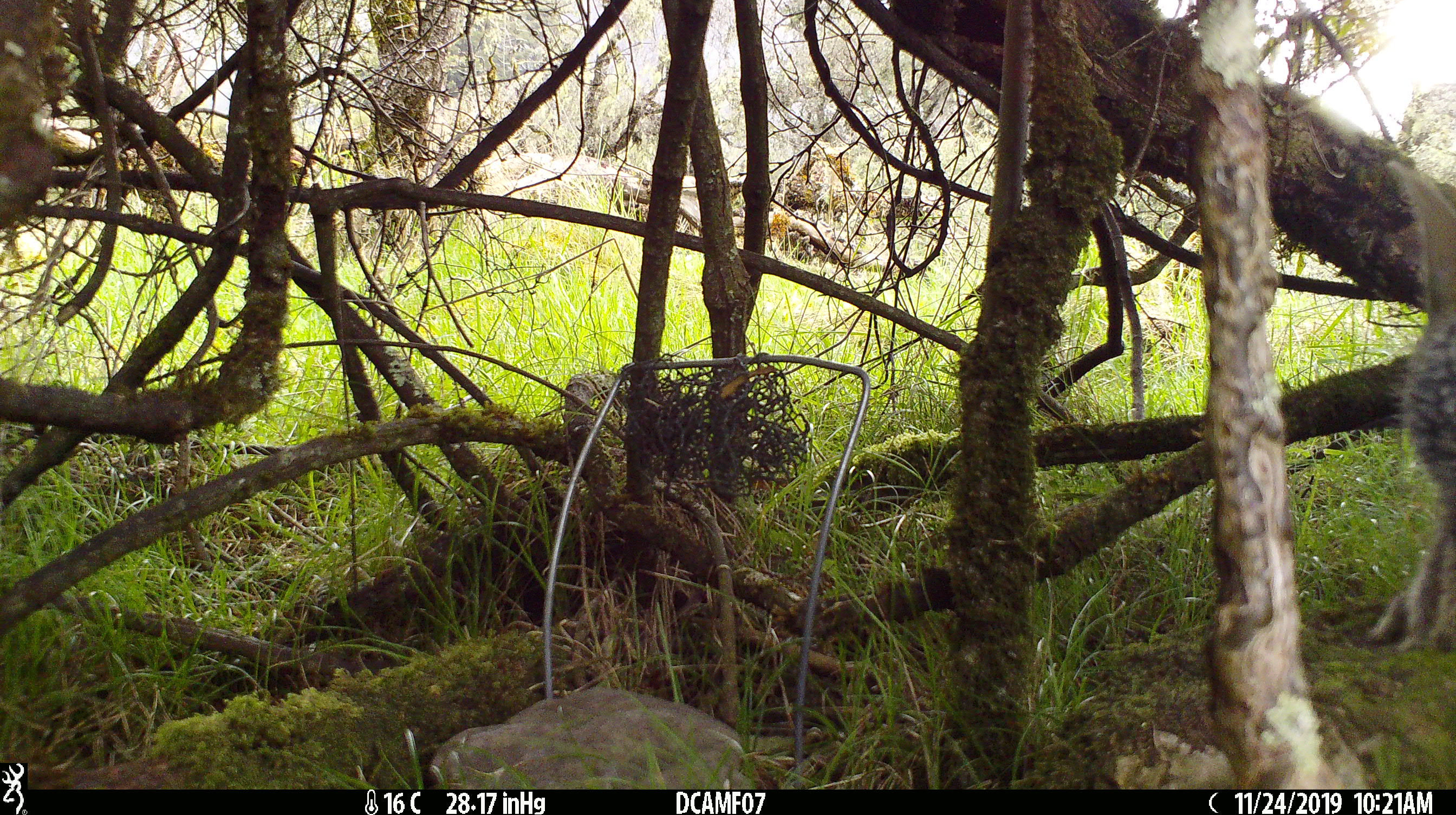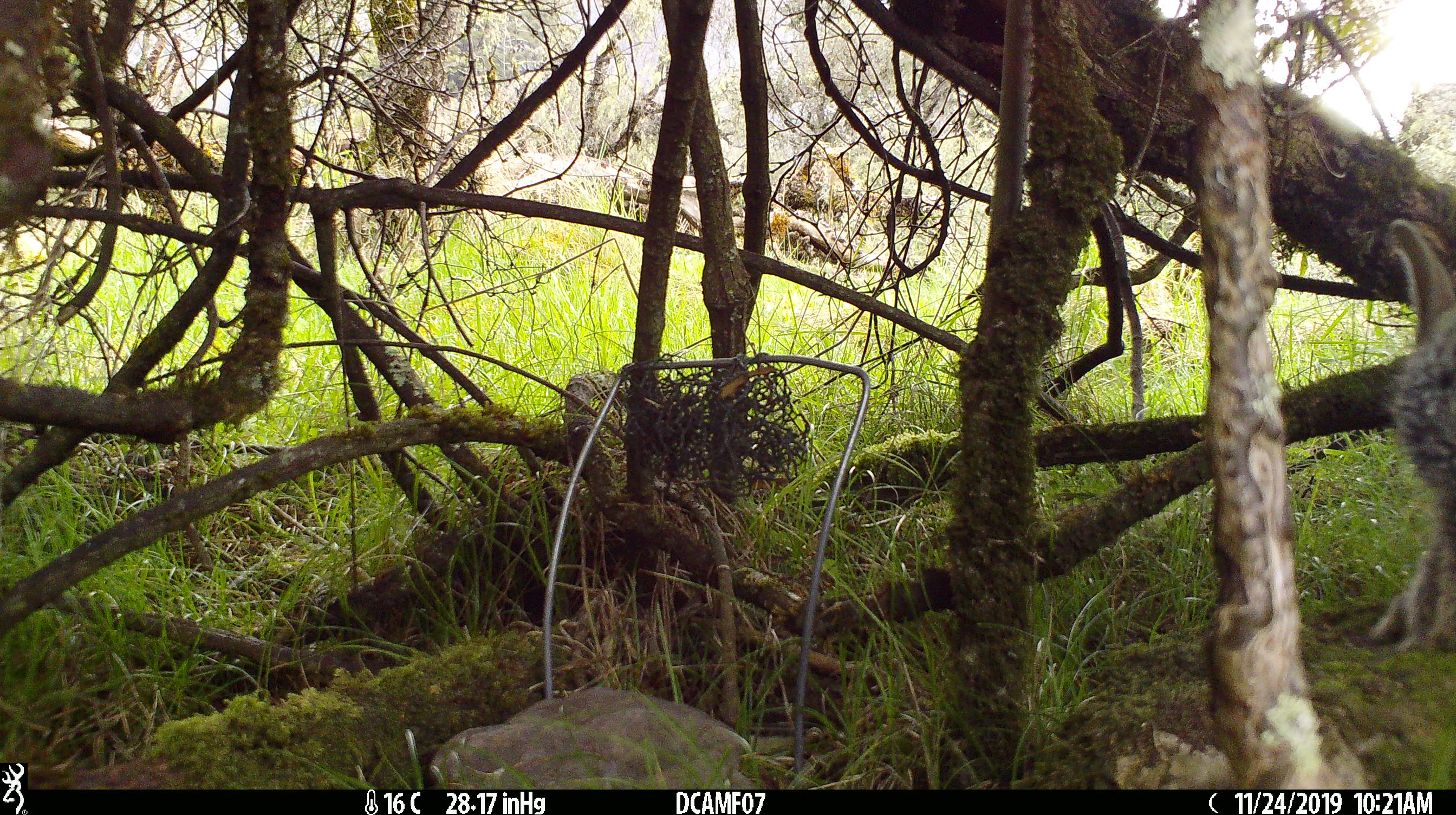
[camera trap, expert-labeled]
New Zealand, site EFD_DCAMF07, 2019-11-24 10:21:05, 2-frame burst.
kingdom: Animalia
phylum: Chordata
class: Mammalia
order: Lagomorpha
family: Leporidae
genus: Oryctolagus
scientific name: Oryctolagus cuniculus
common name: european rabbit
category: rabbit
Rabbit (european rabbit) (Oryctolagus cuniculus).